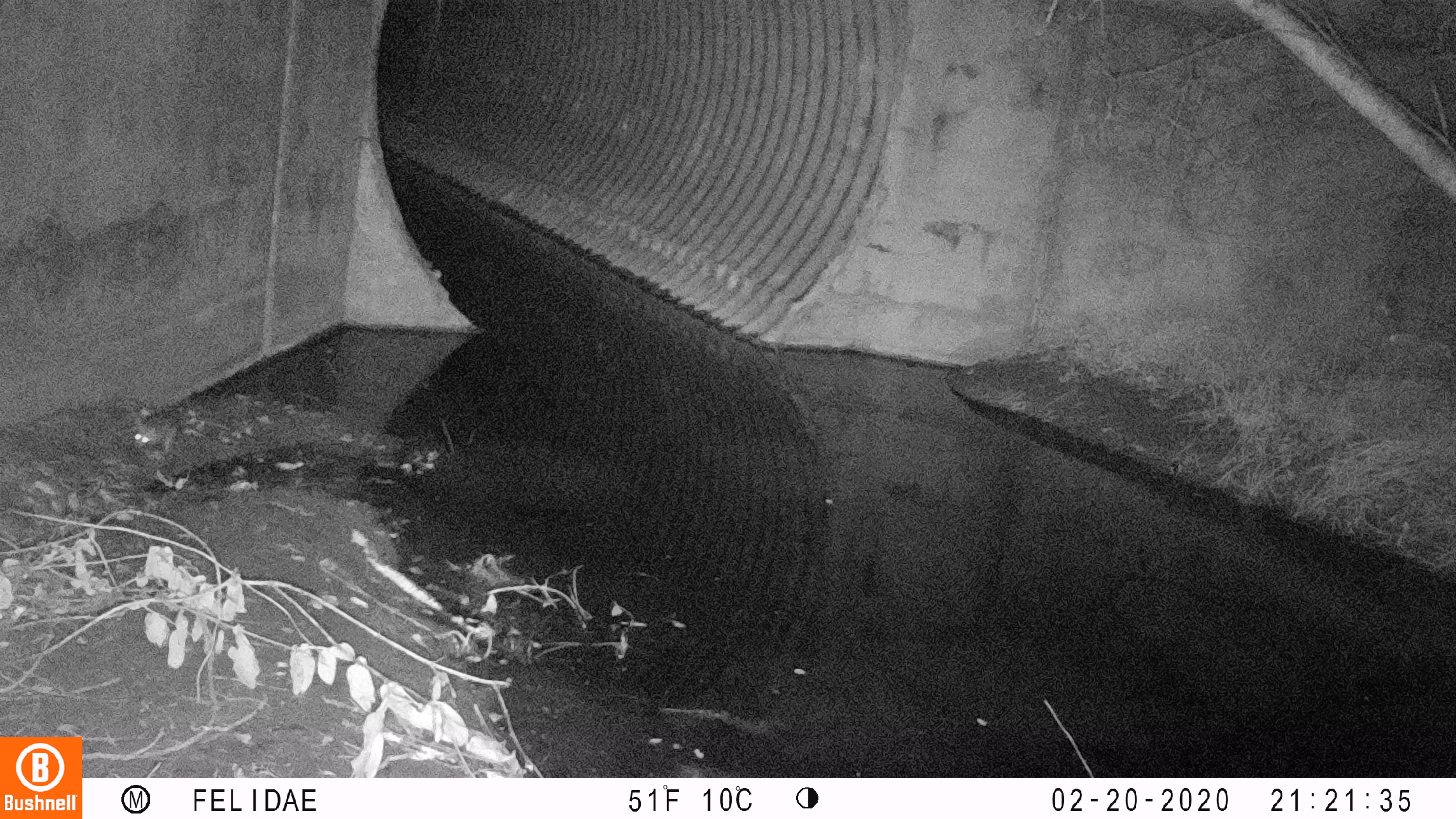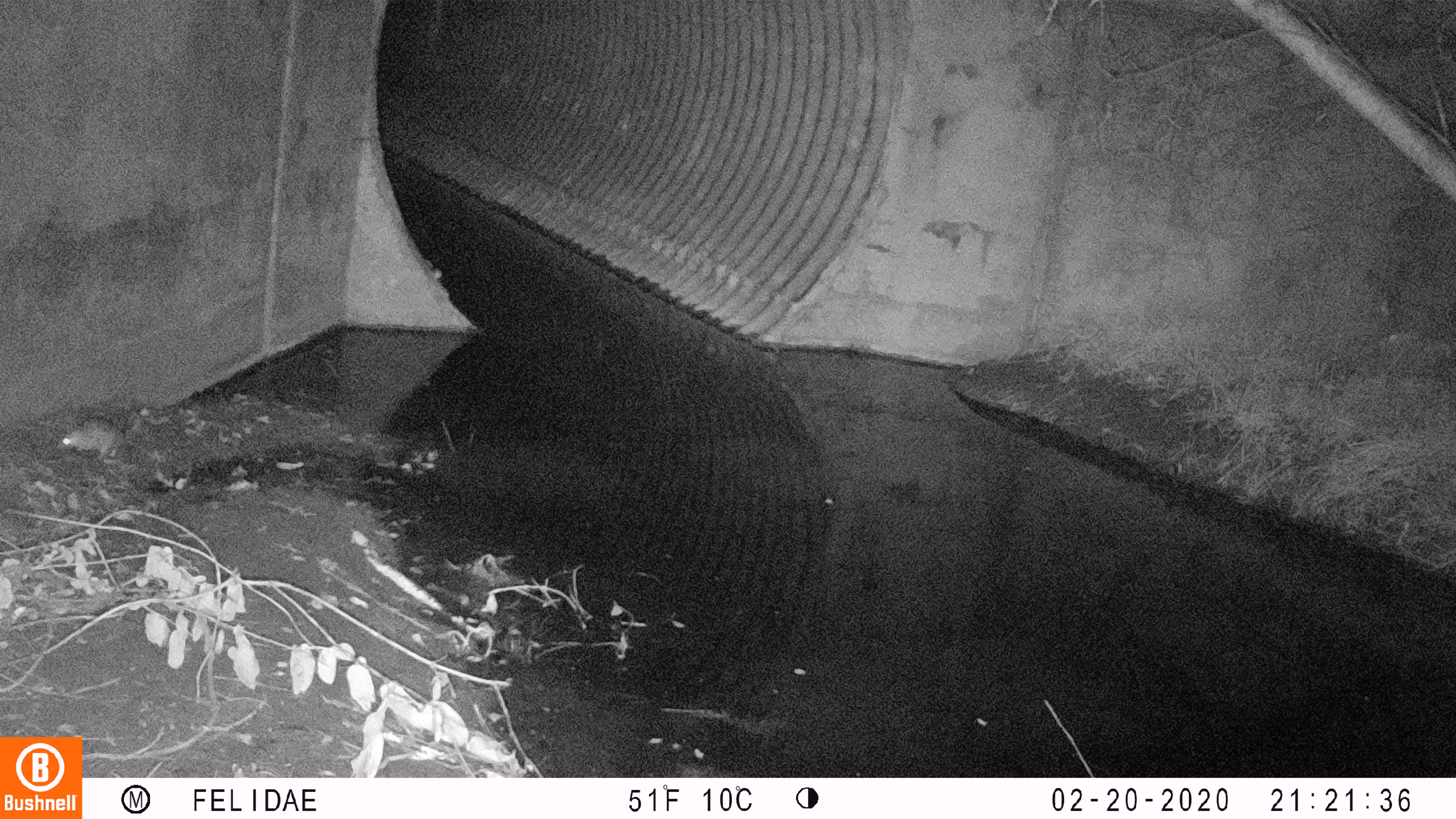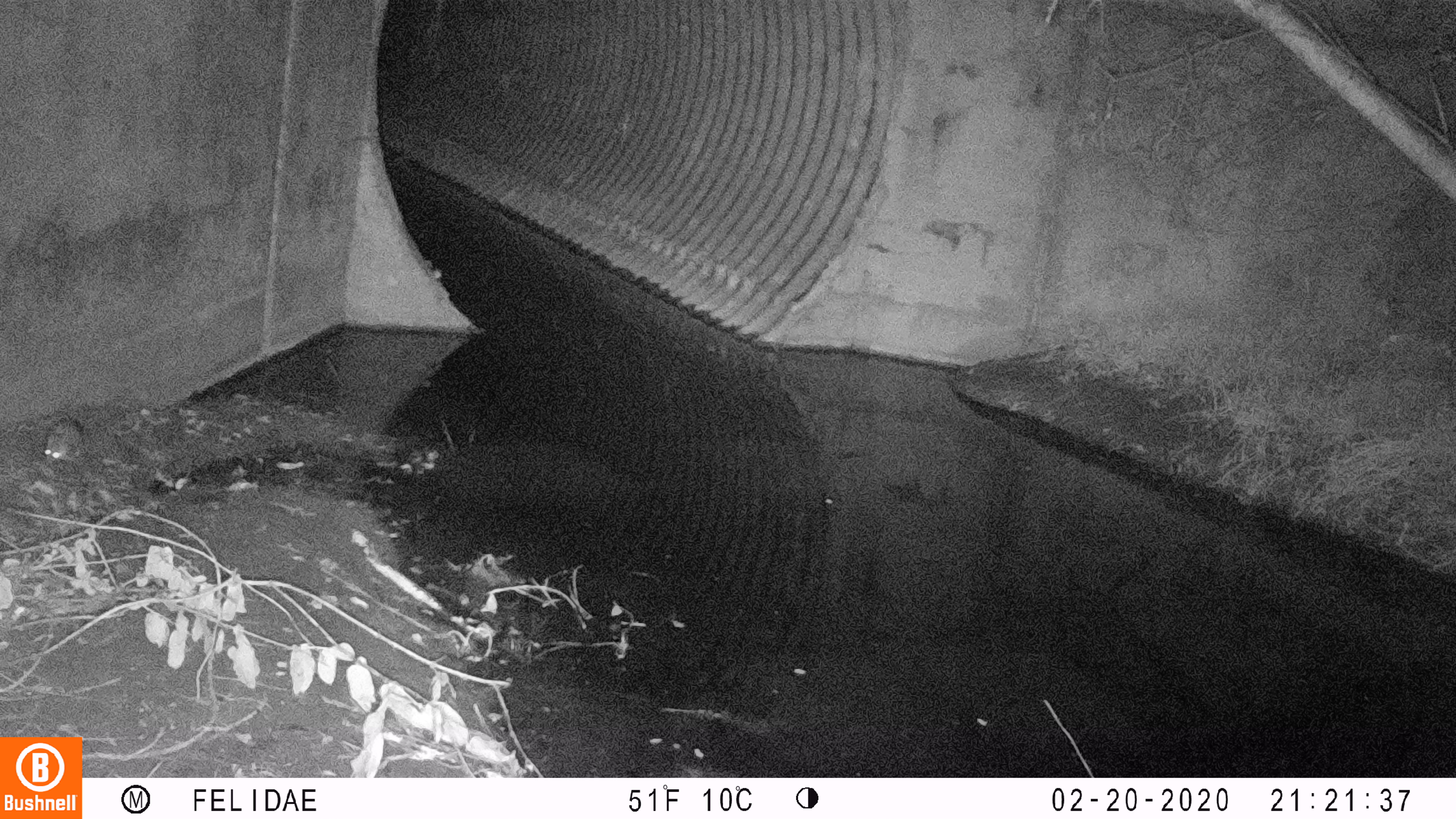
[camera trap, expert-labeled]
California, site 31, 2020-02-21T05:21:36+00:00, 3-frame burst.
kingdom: Animalia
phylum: Chordata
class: Mammalia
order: Rodentia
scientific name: Rodentia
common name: mouse or rat